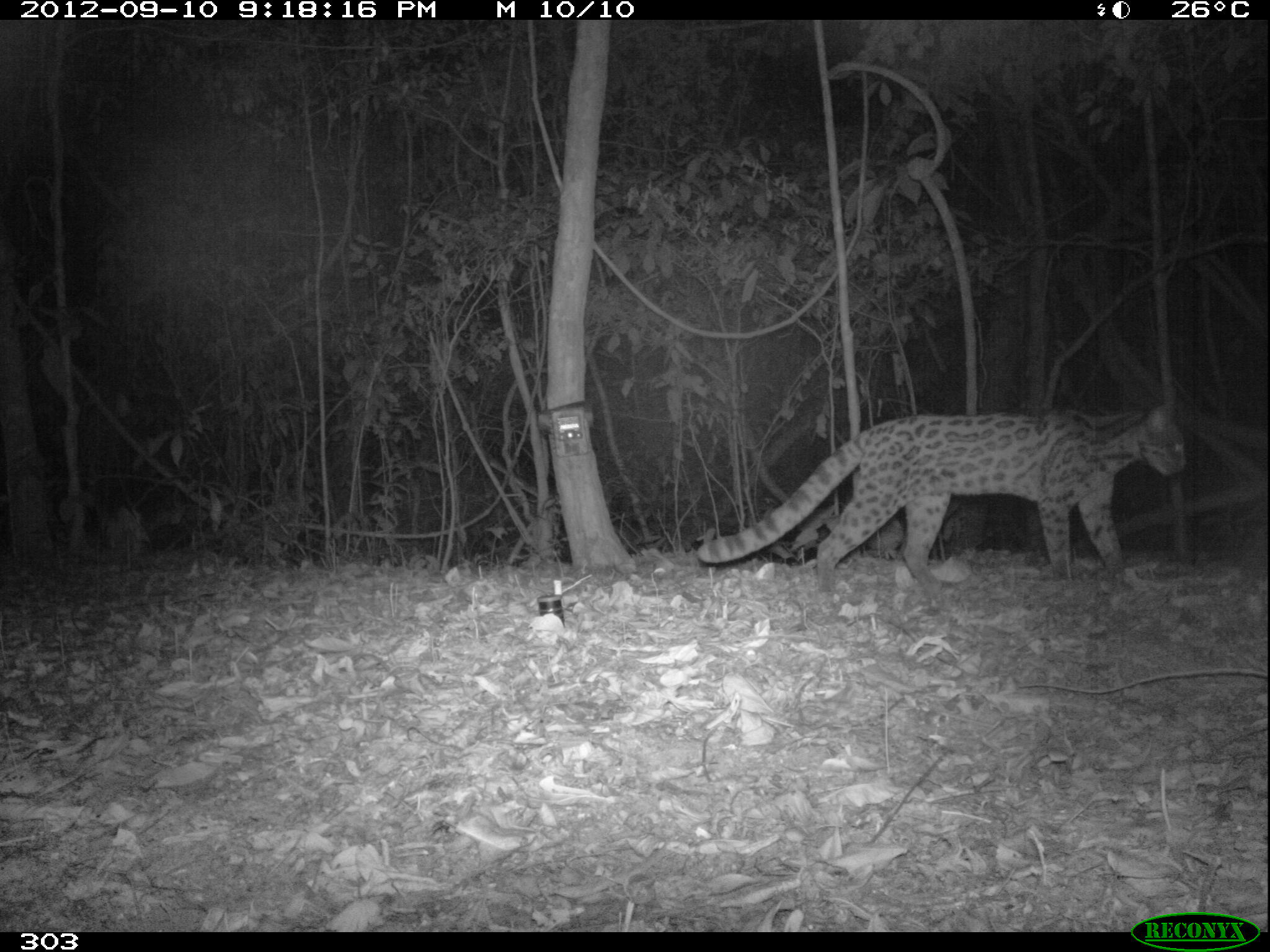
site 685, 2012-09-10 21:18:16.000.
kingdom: Animalia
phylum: Chordata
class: Mammalia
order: Carnivora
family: Felidae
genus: Leopardus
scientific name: Leopardus wiedii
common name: margay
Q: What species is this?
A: Leopardus wiedii (margay).